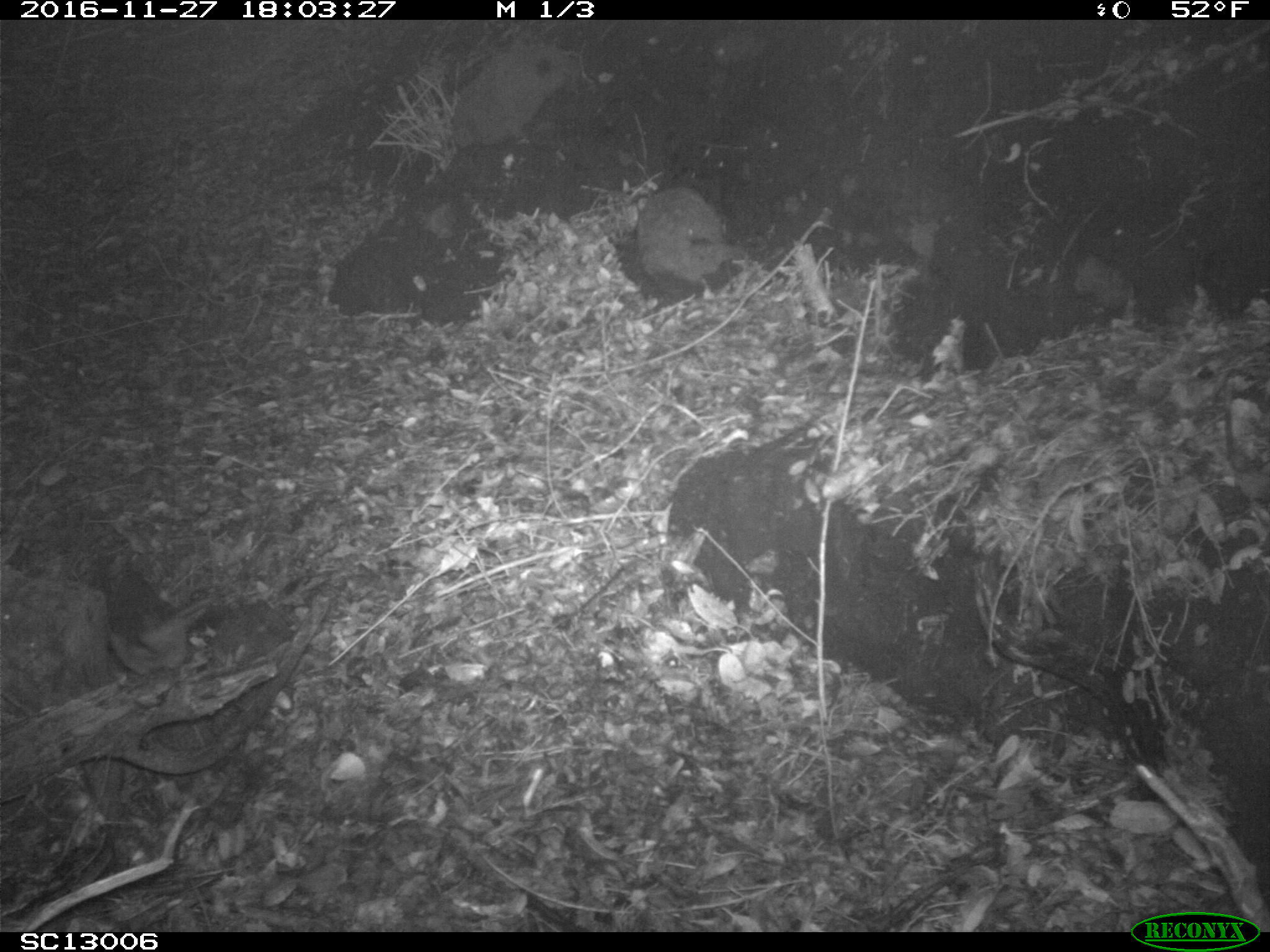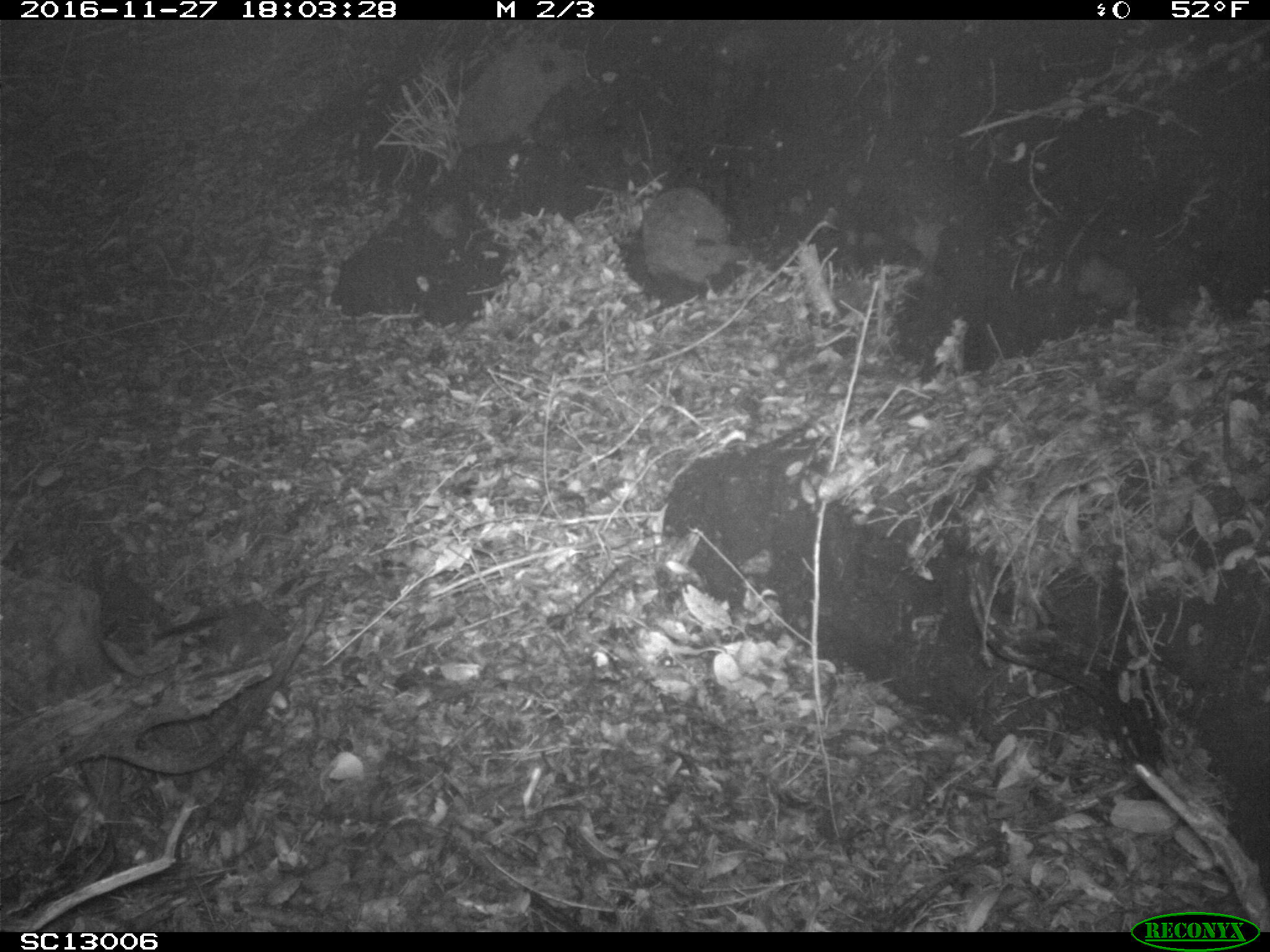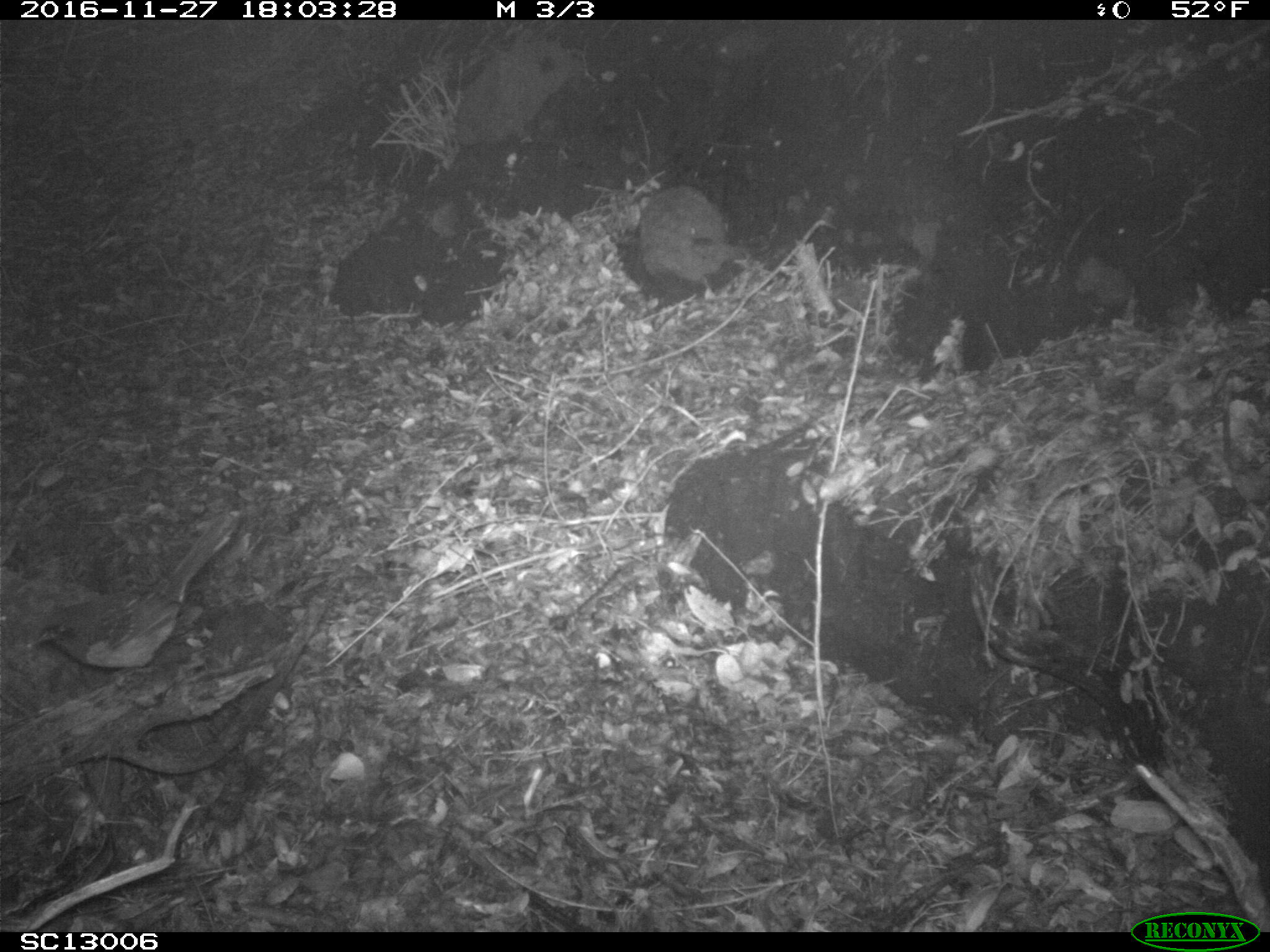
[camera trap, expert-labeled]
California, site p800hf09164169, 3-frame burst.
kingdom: Animalia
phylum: Chordata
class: Aves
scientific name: Aves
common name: bird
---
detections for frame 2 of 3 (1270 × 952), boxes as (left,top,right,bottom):
bird: (97,571,229,678)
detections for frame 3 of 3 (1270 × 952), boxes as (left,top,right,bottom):
bird: (27,510,240,667)